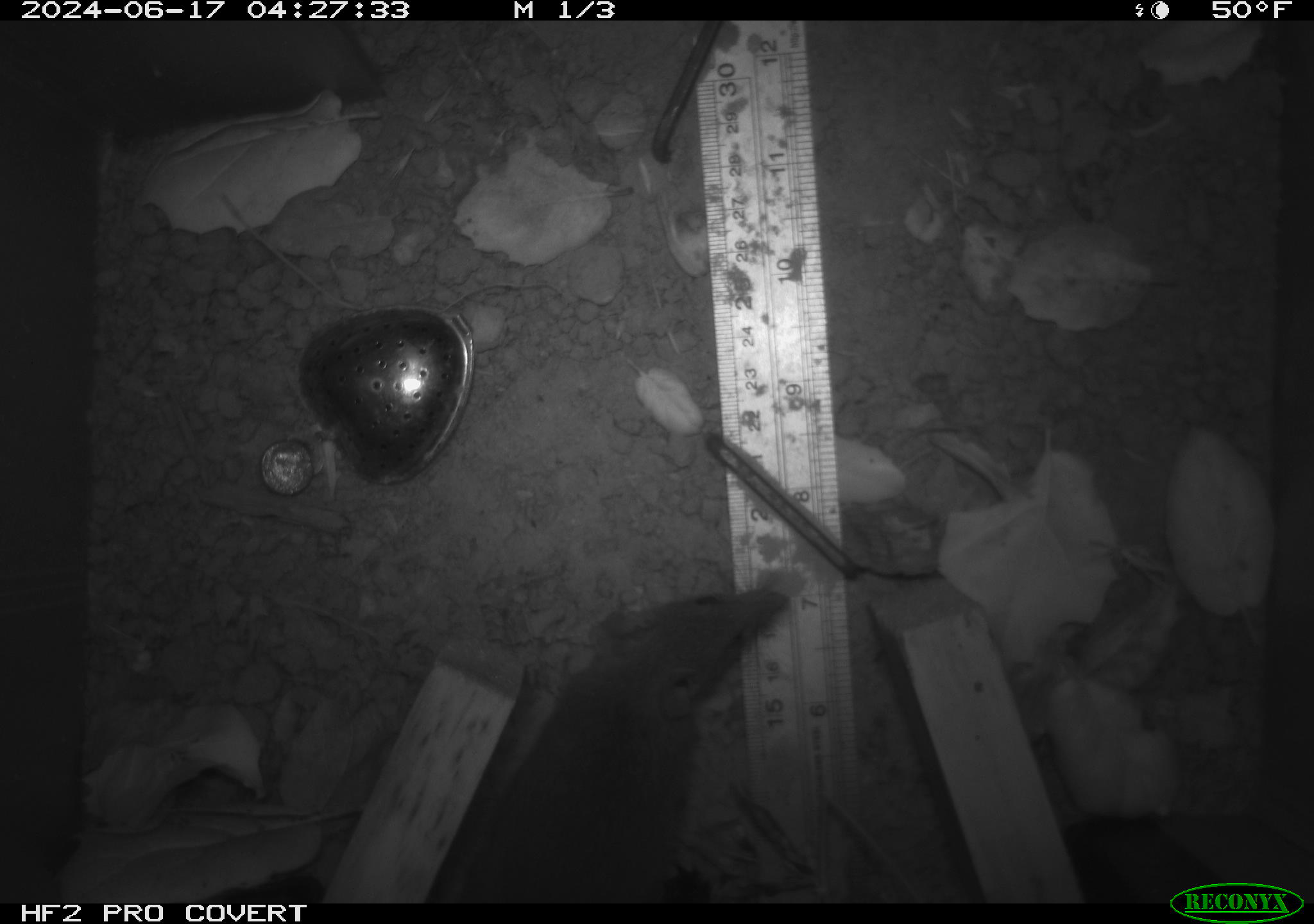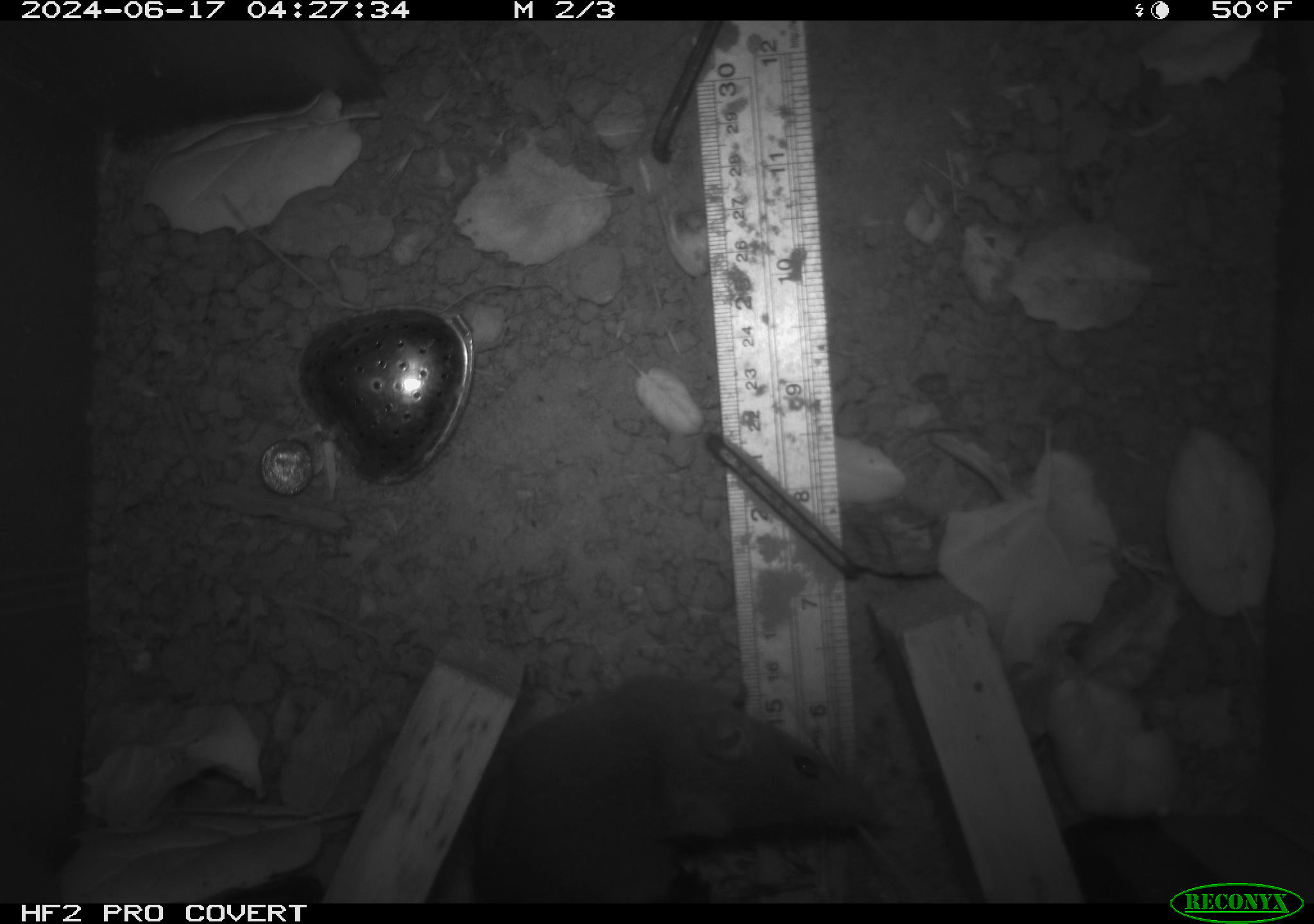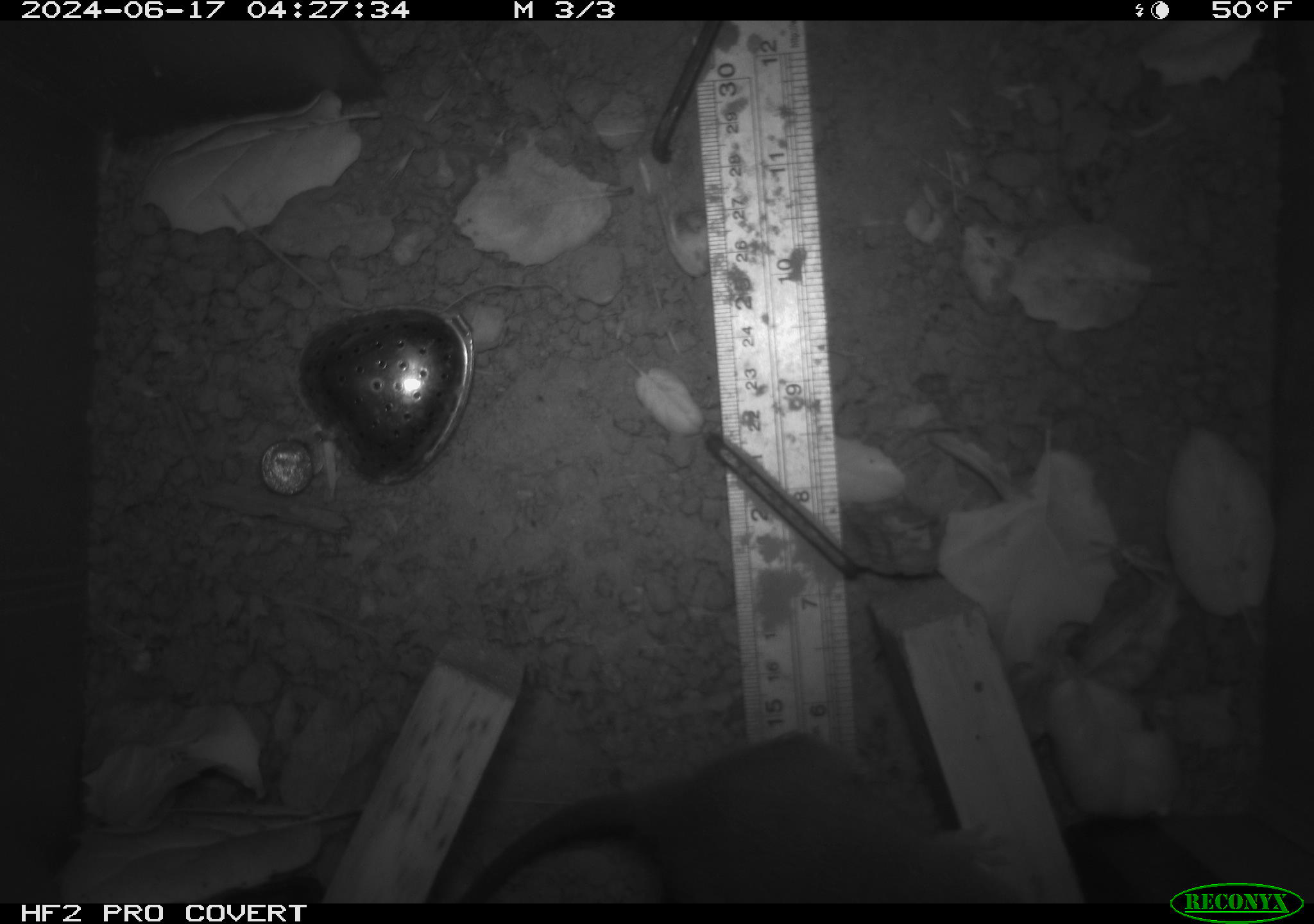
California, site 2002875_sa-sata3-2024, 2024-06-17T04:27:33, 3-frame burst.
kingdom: Animalia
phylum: Chordata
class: Mammalia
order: Rodentia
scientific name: Rodentia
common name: rodent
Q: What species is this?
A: Rodent (Rodentia).